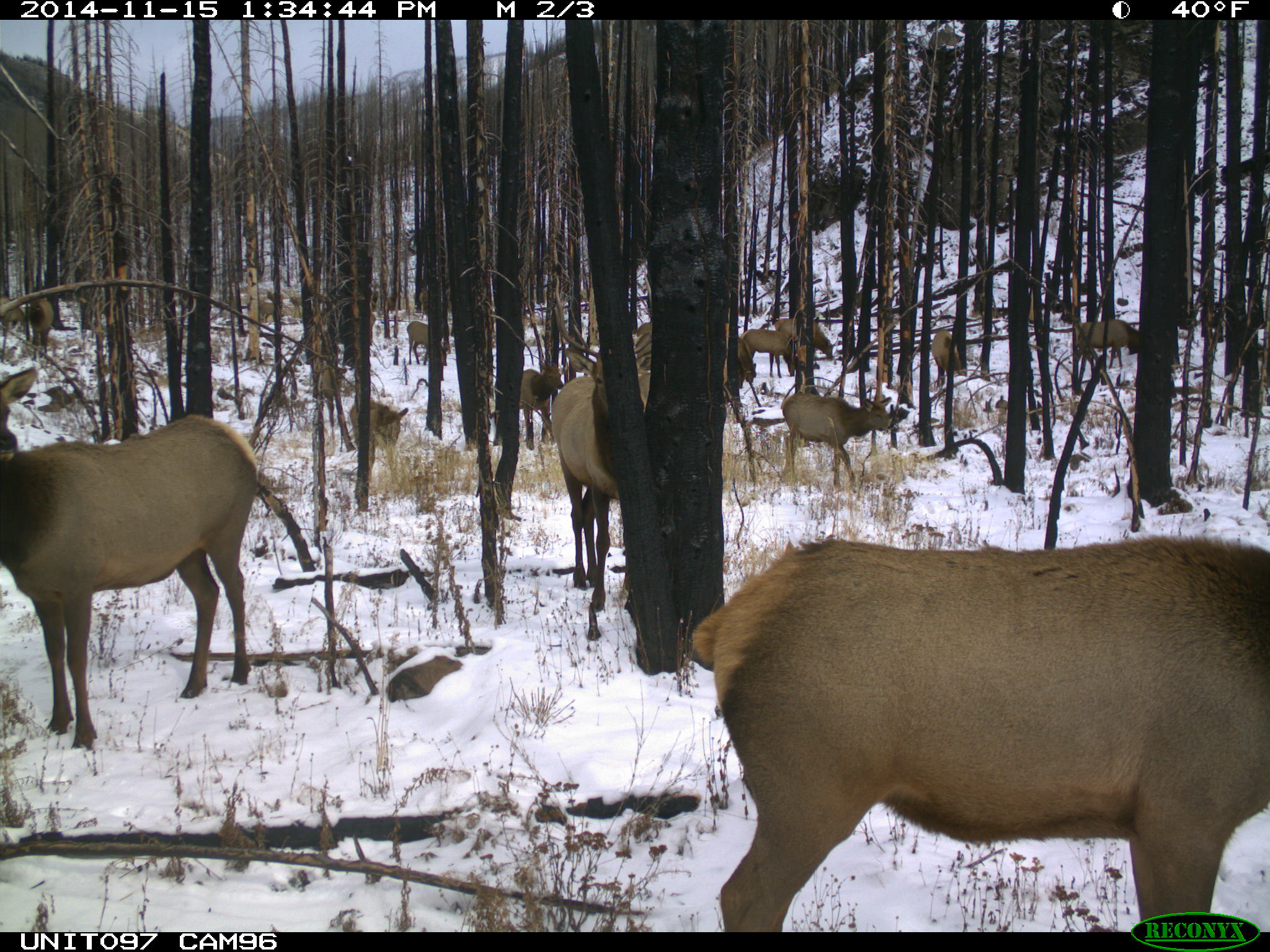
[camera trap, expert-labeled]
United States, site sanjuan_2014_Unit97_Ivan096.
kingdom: Animalia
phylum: Chordata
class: Mammalia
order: Artiodactyla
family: Cervidae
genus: Cervus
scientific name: Cervus elaphus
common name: red deer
Cervus elaphus (red deer).